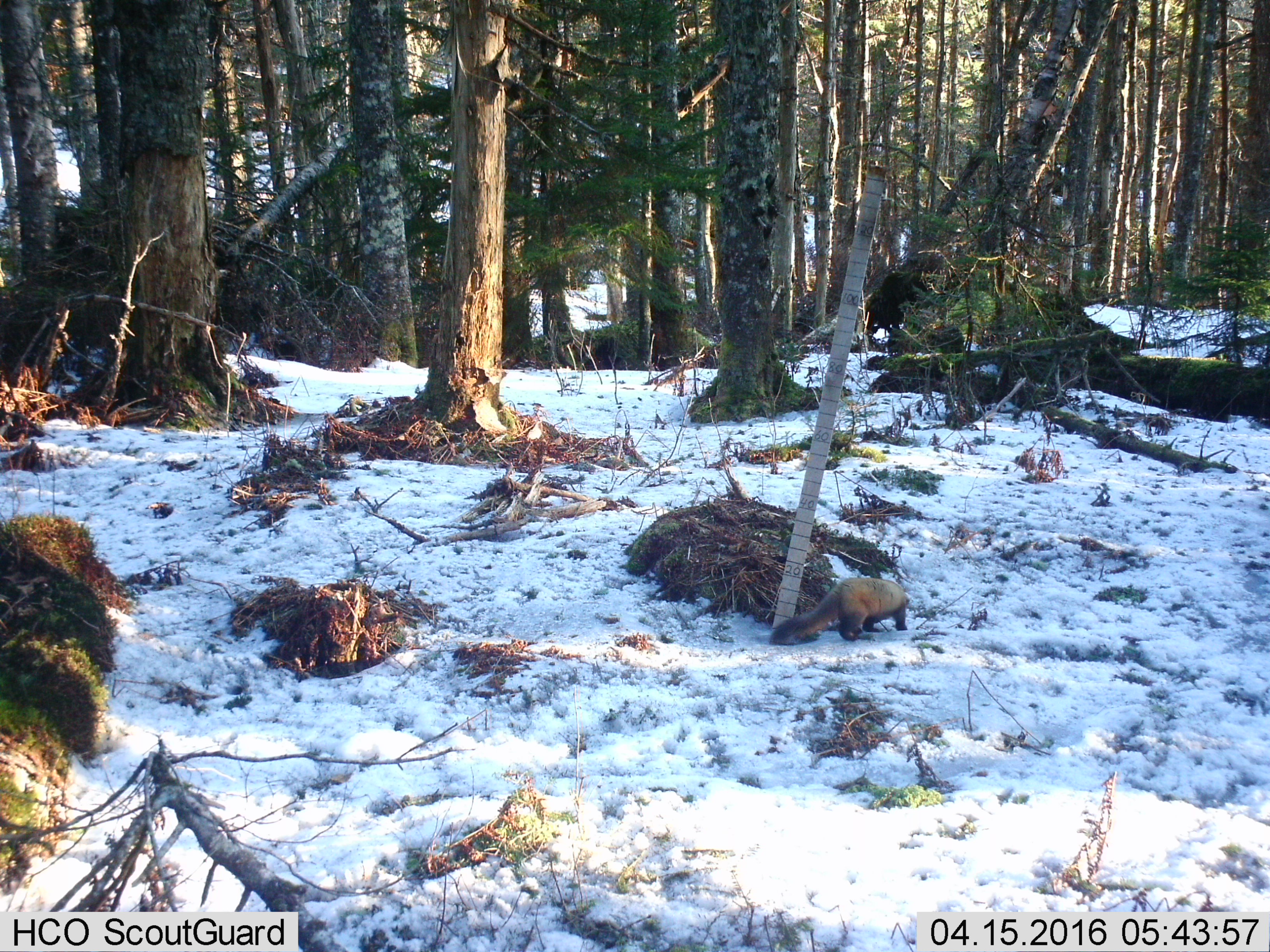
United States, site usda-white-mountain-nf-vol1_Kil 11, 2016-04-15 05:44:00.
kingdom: Animalia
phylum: Chordata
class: Mammalia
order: Carnivora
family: Mustelidae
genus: Martes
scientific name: Martes americana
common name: american marten